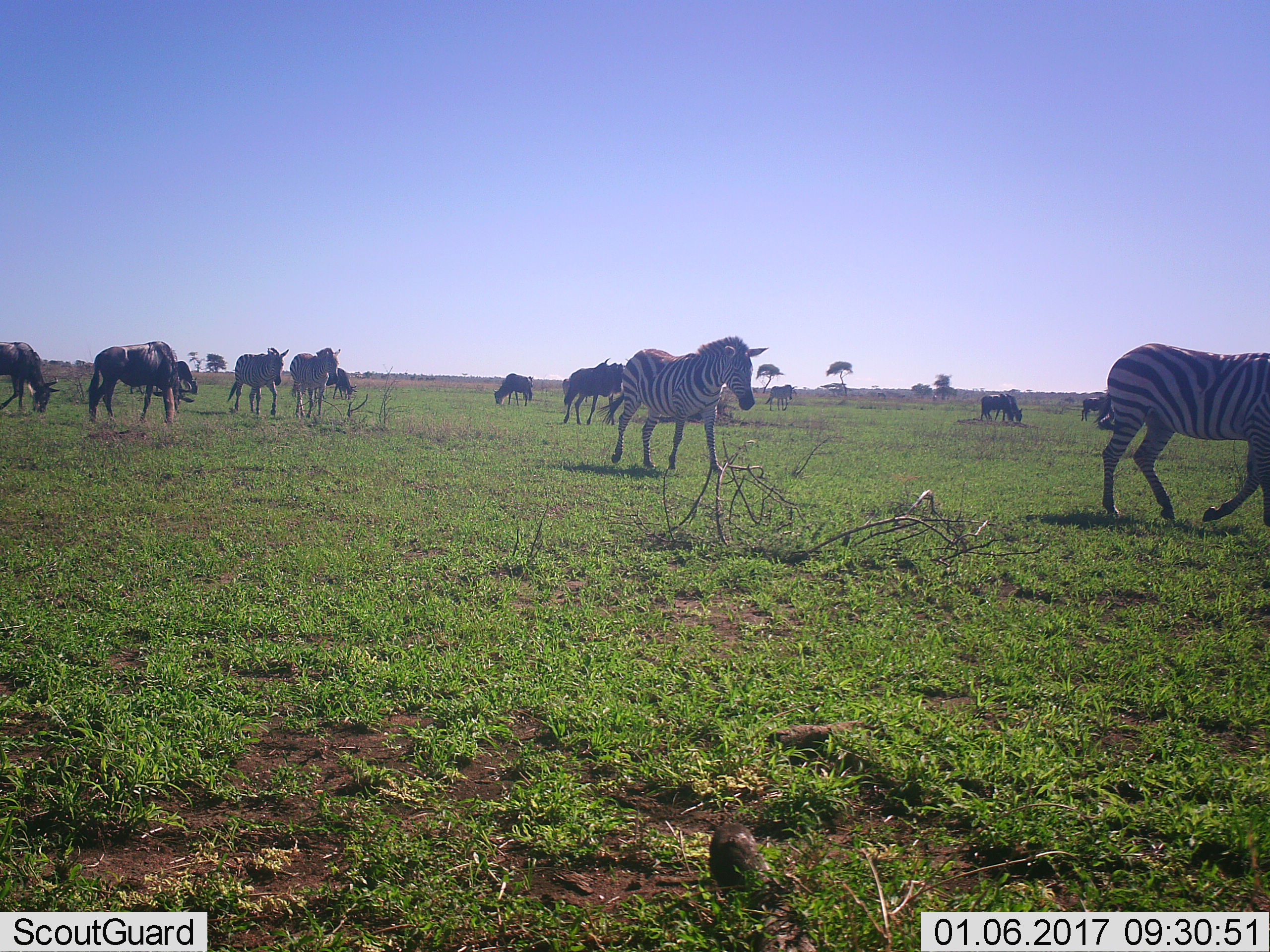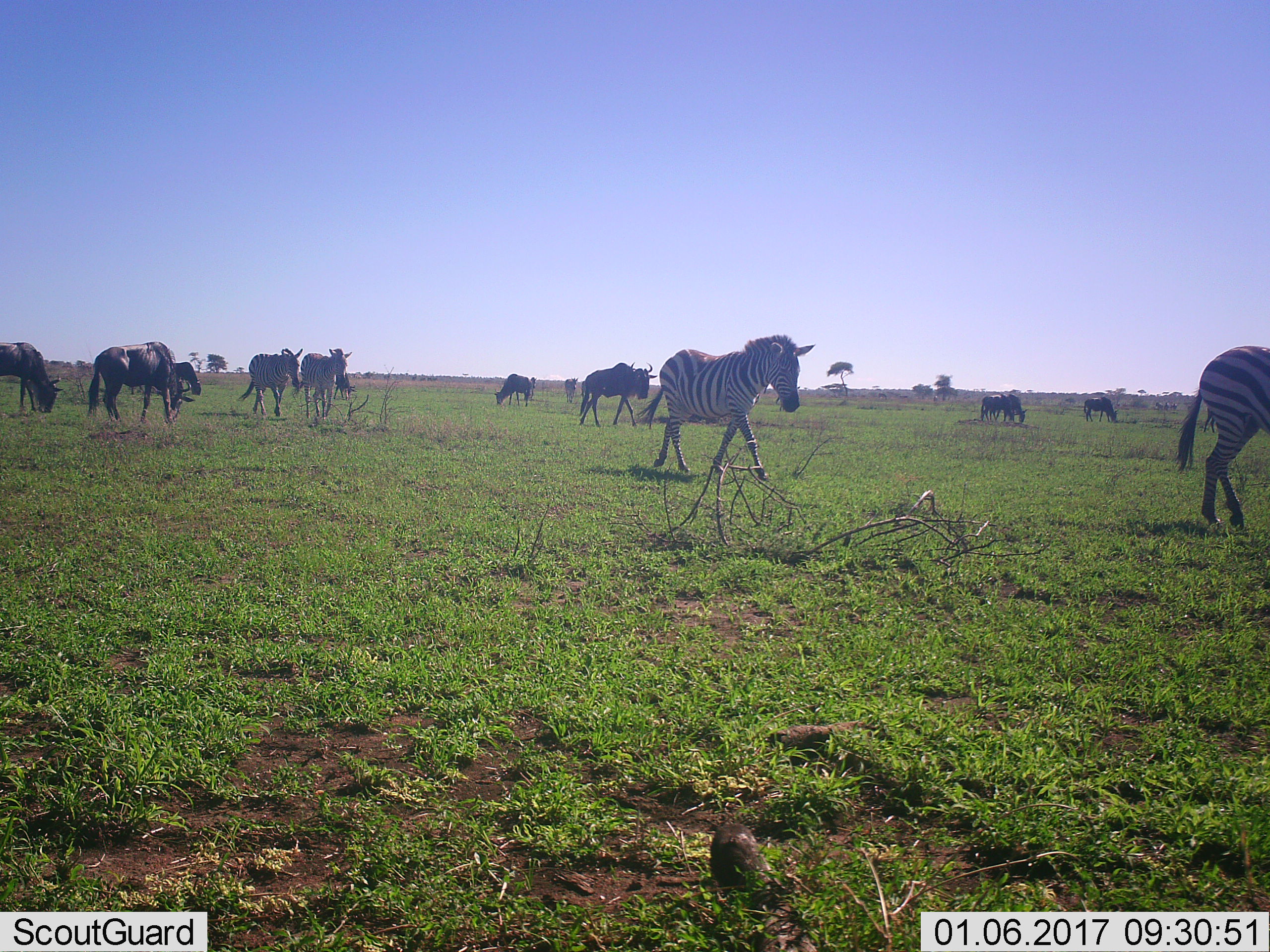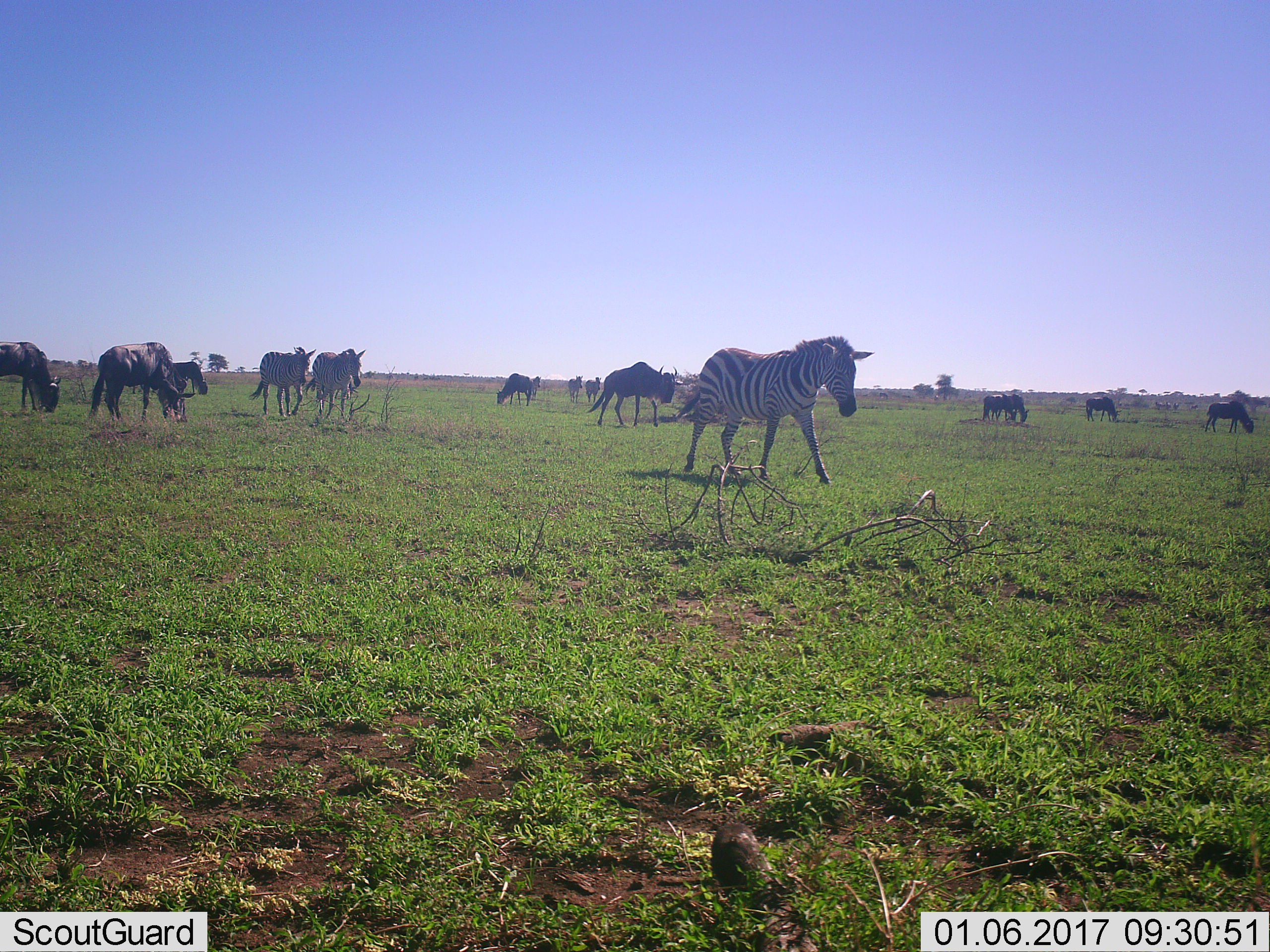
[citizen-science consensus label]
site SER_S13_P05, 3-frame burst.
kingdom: Animalia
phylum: Chordata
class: Mammalia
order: Artiodactyla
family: Bovidae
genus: Connochaetes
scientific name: Connochaetes taurinus taurinus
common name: blue wildebeest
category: wildebeestblue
Wildebeestblue (blue wildebeest) (Connochaetes taurinus taurinus), count 9. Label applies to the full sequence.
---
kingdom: Animalia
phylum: Chordata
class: Mammalia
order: Perissodactyla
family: Equidae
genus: Equus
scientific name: Equus quagga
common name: plains zebra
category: zebraplains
Zebraplains (plains zebra) (Equus quagga), count 5. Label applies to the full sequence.